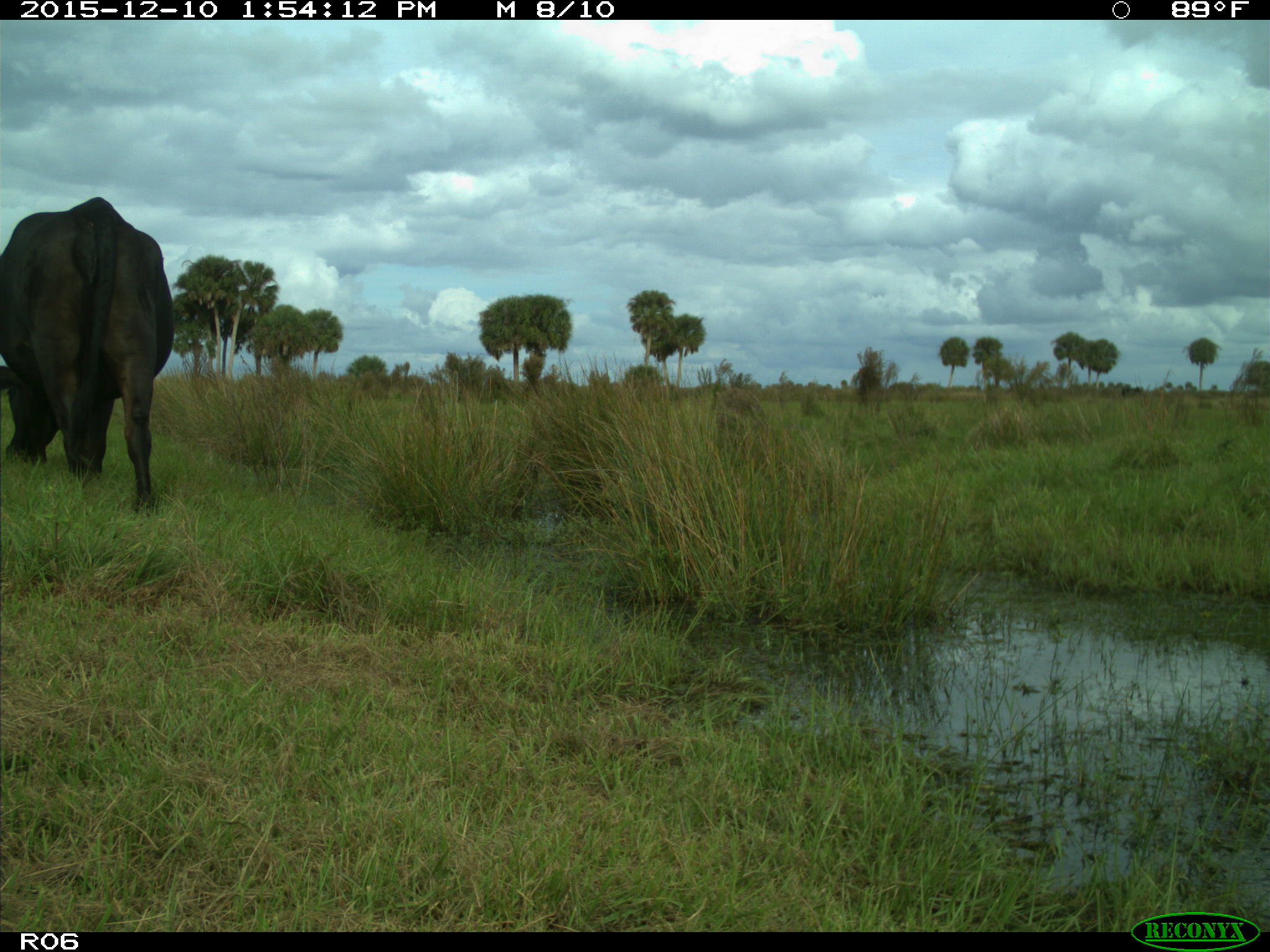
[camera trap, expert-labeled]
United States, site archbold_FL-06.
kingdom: Animalia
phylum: Chordata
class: Mammalia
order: Artiodactyla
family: Bovidae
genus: Bos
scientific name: Bos taurus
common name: domestic cow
Bos taurus (domestic cow).